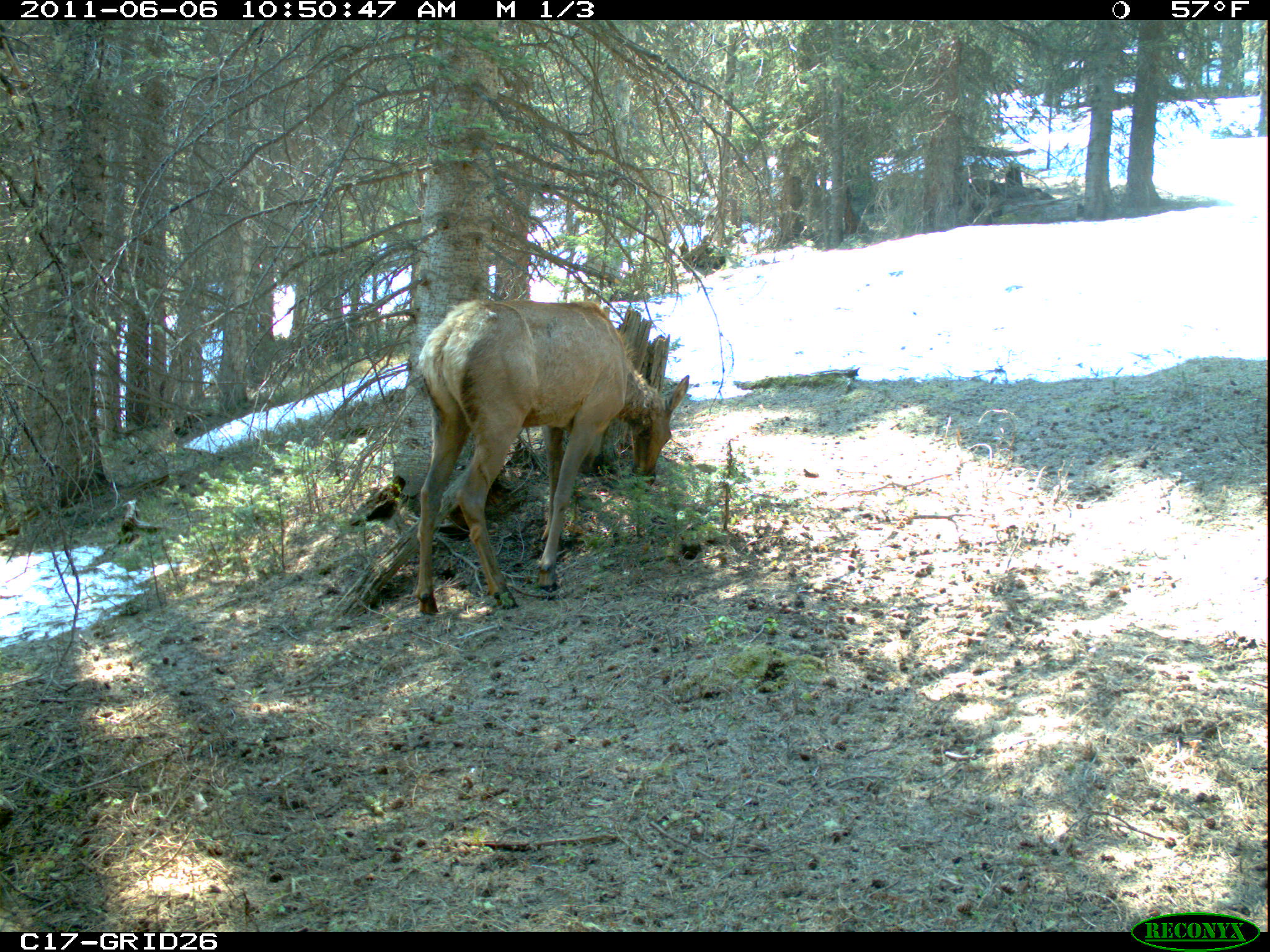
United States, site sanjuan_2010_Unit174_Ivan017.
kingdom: Animalia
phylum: Chordata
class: Mammalia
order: Artiodactyla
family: Cervidae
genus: Cervus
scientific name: Cervus elaphus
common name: red deer